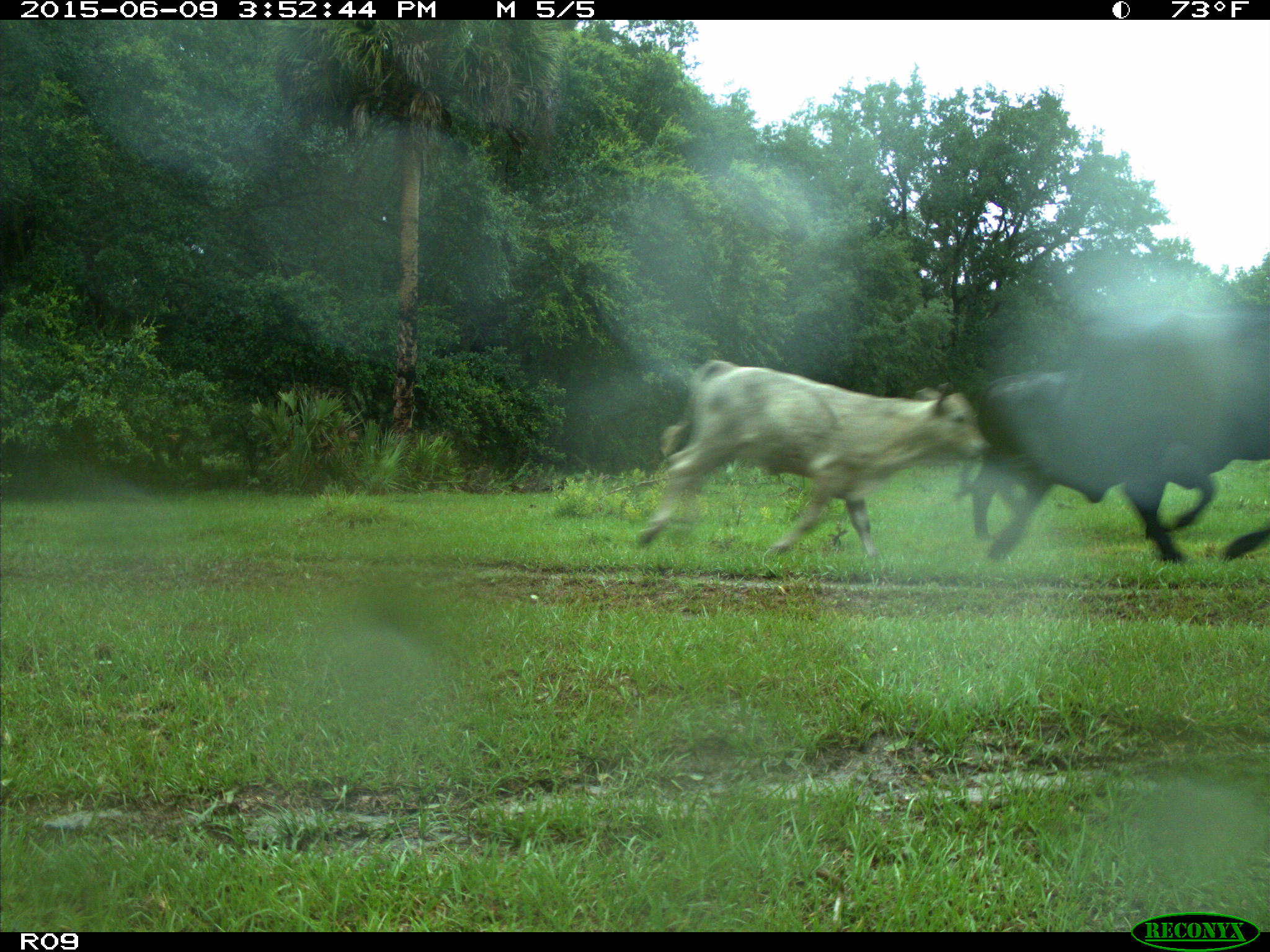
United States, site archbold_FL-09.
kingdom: Animalia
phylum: Chordata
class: Mammalia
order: Artiodactyla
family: Bovidae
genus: Bos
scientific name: Bos taurus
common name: domestic cow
Bos taurus (domestic cow).